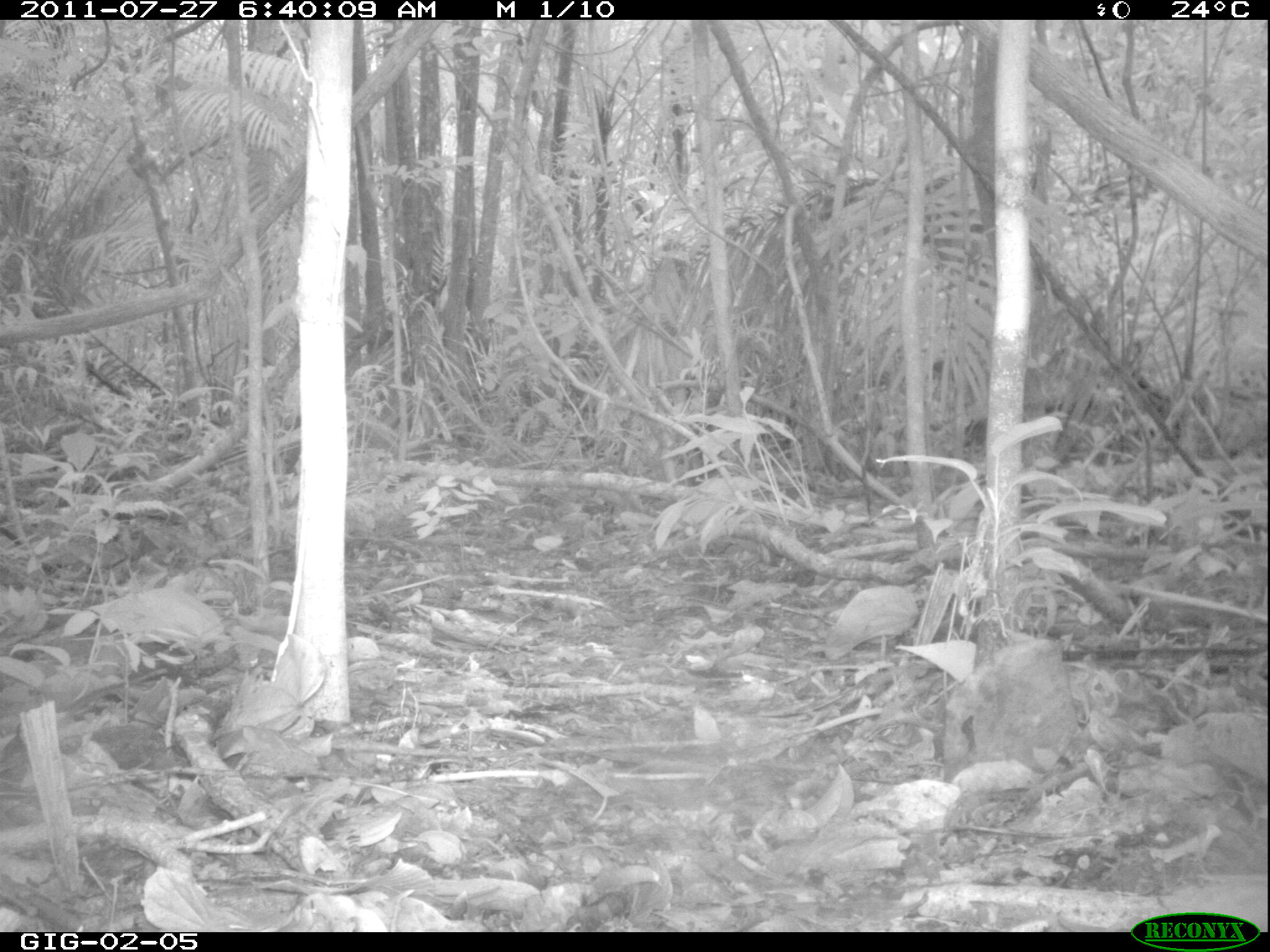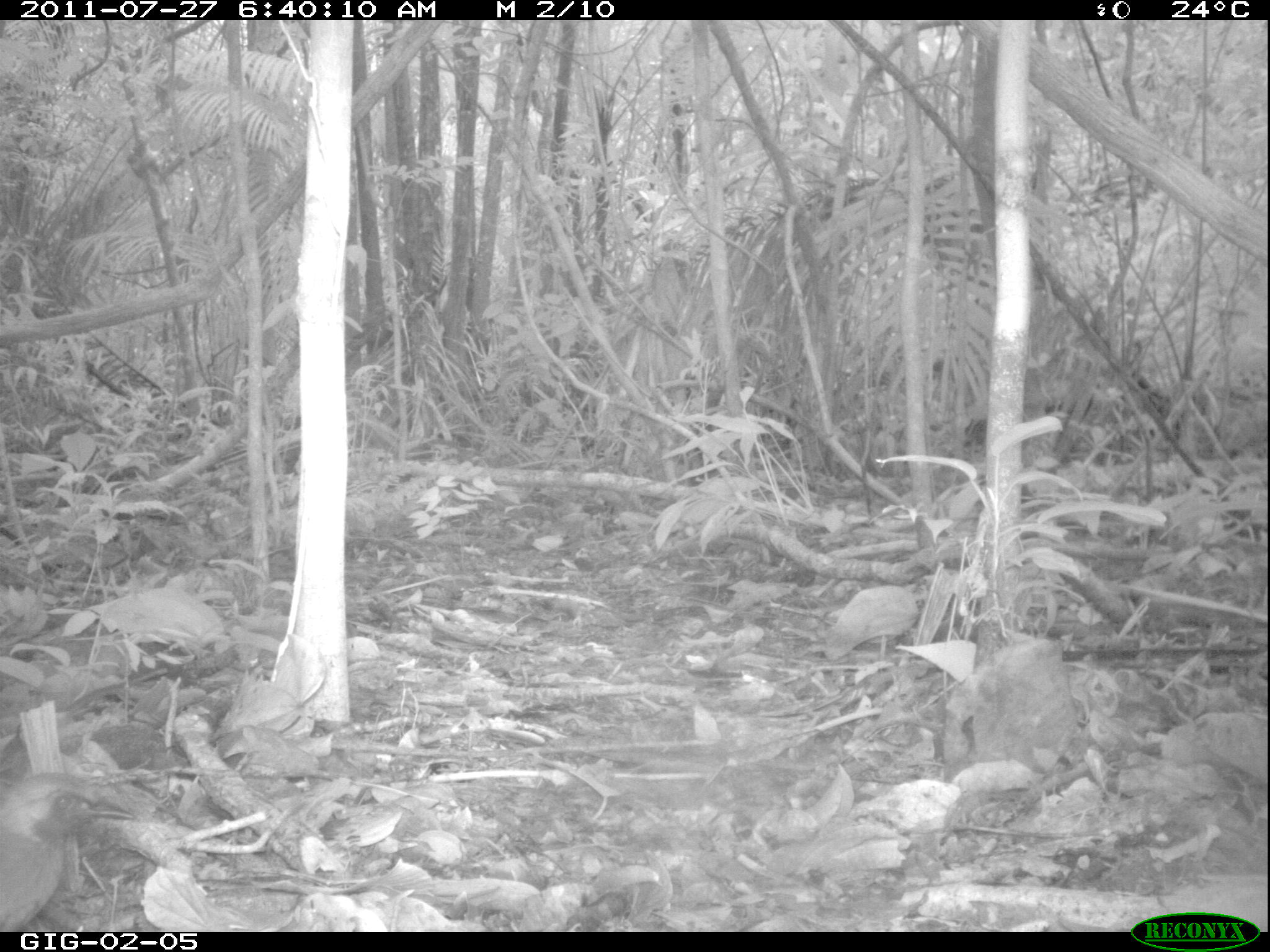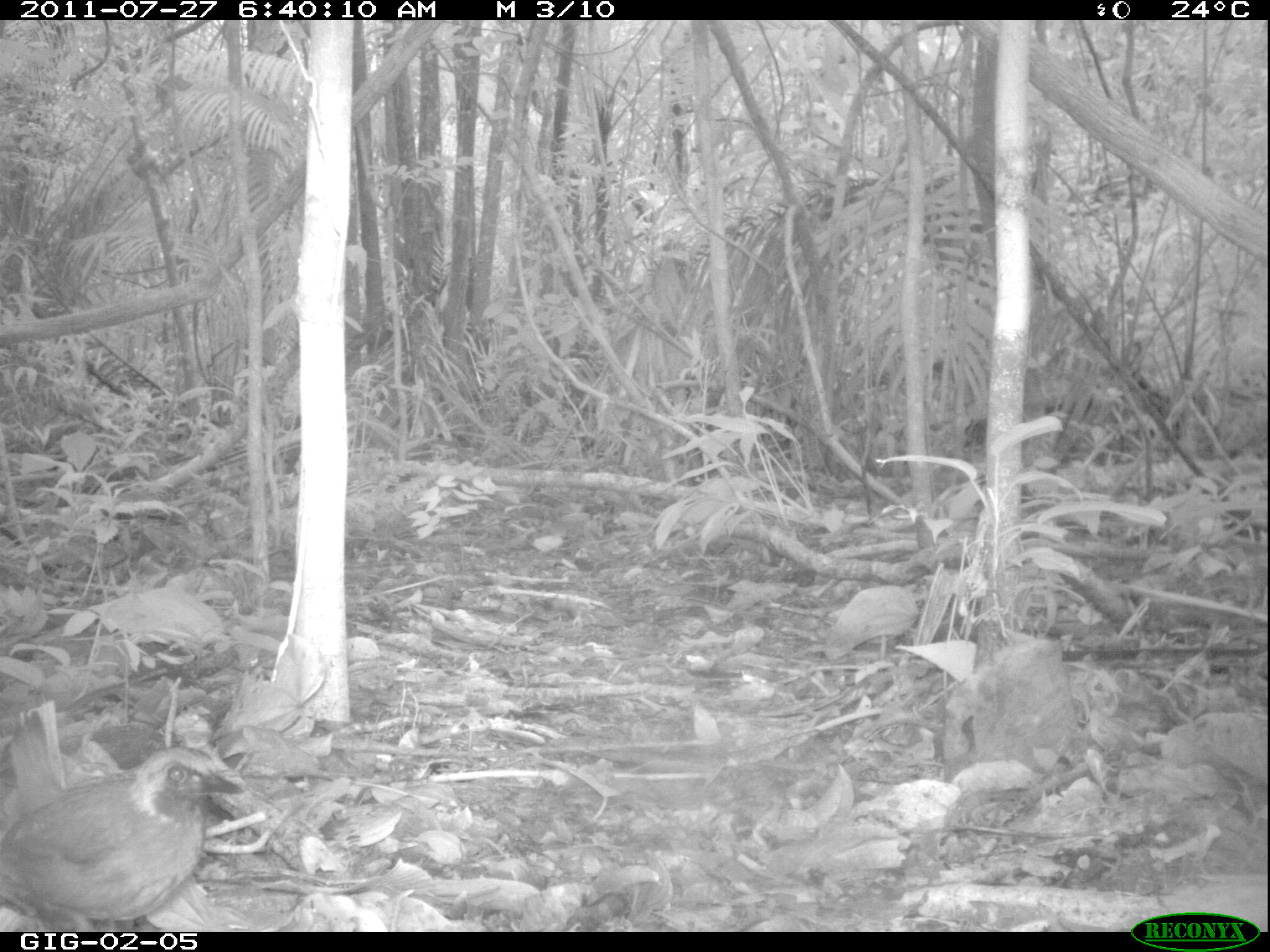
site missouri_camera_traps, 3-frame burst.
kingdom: Animalia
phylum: Chordata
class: Aves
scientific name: Aves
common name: bird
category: bird spec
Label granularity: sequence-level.